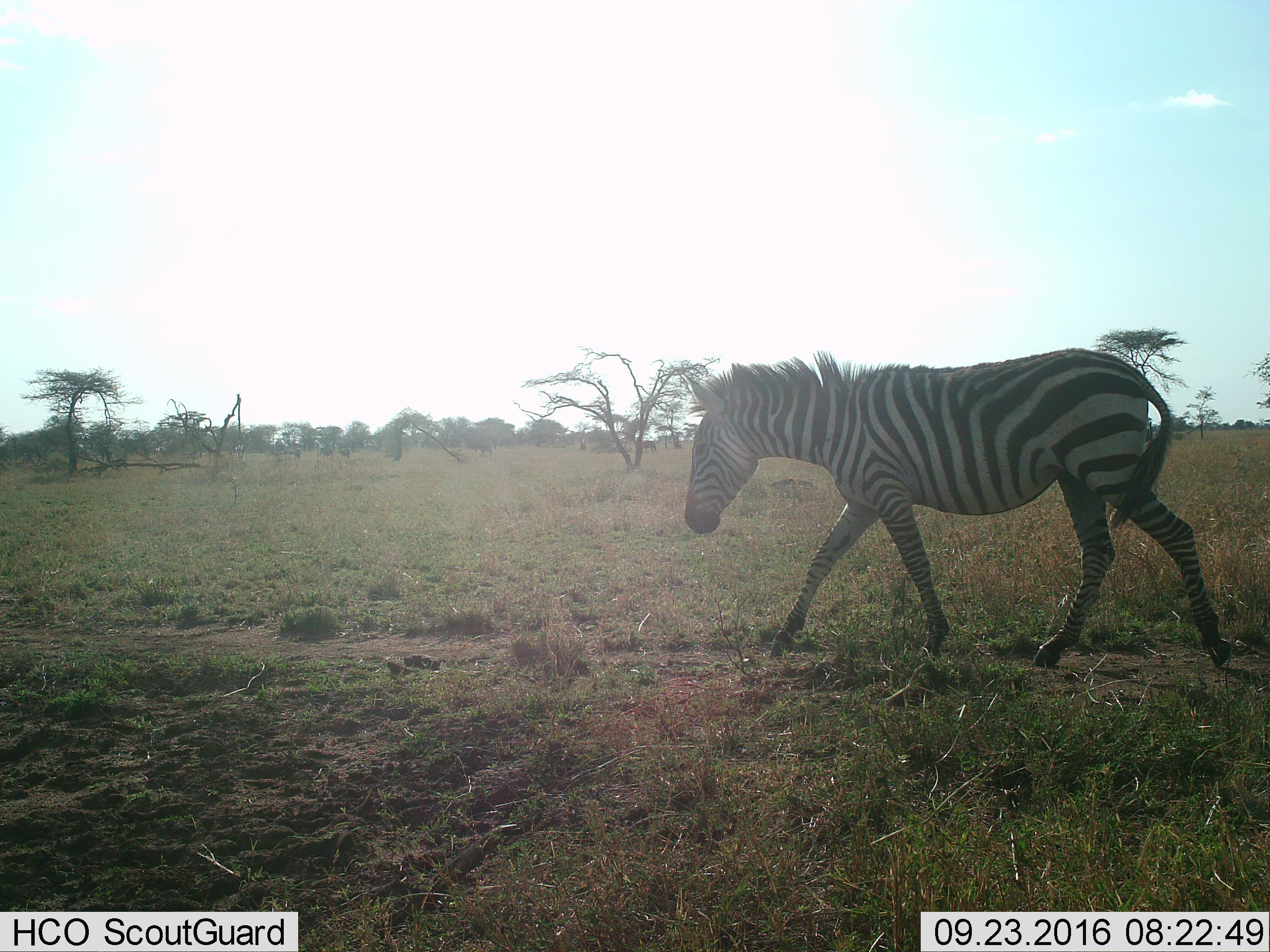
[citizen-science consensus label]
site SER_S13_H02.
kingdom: Animalia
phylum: Chordata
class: Mammalia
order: Perissodactyla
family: Equidae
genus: Equus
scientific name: Equus quagga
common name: plains zebra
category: zebraplains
Zebraplains (plains zebra) (Equus quagga), count 1. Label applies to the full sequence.